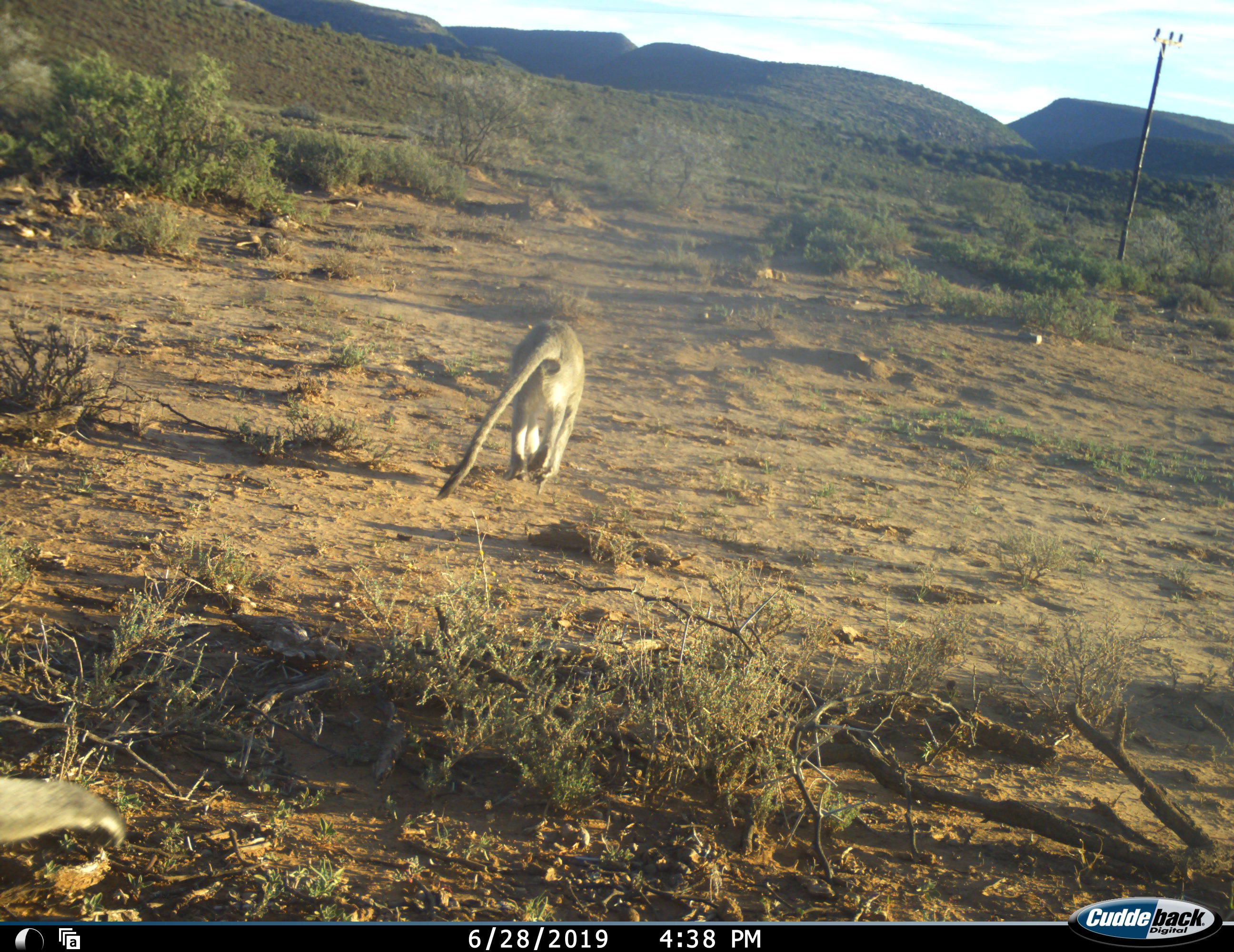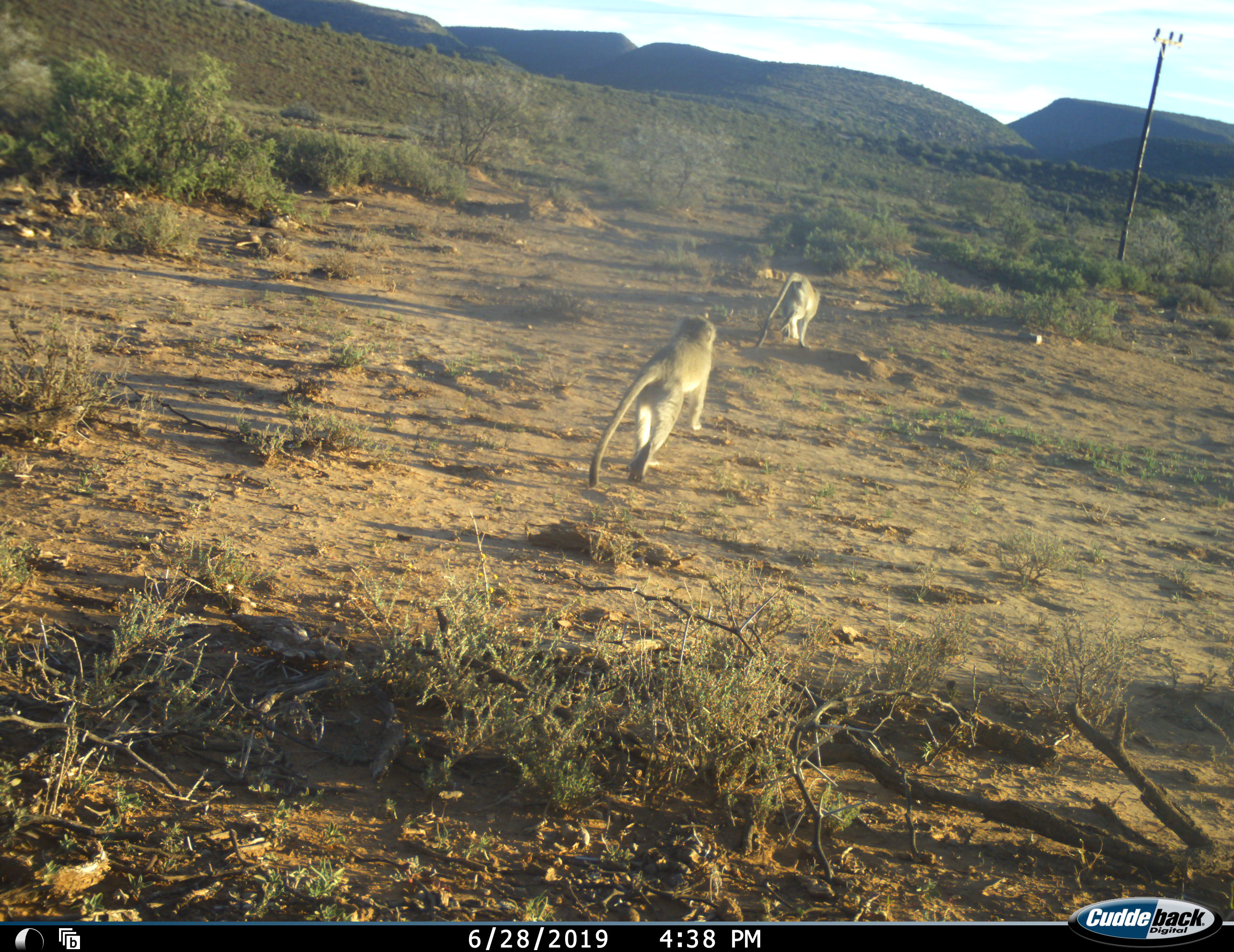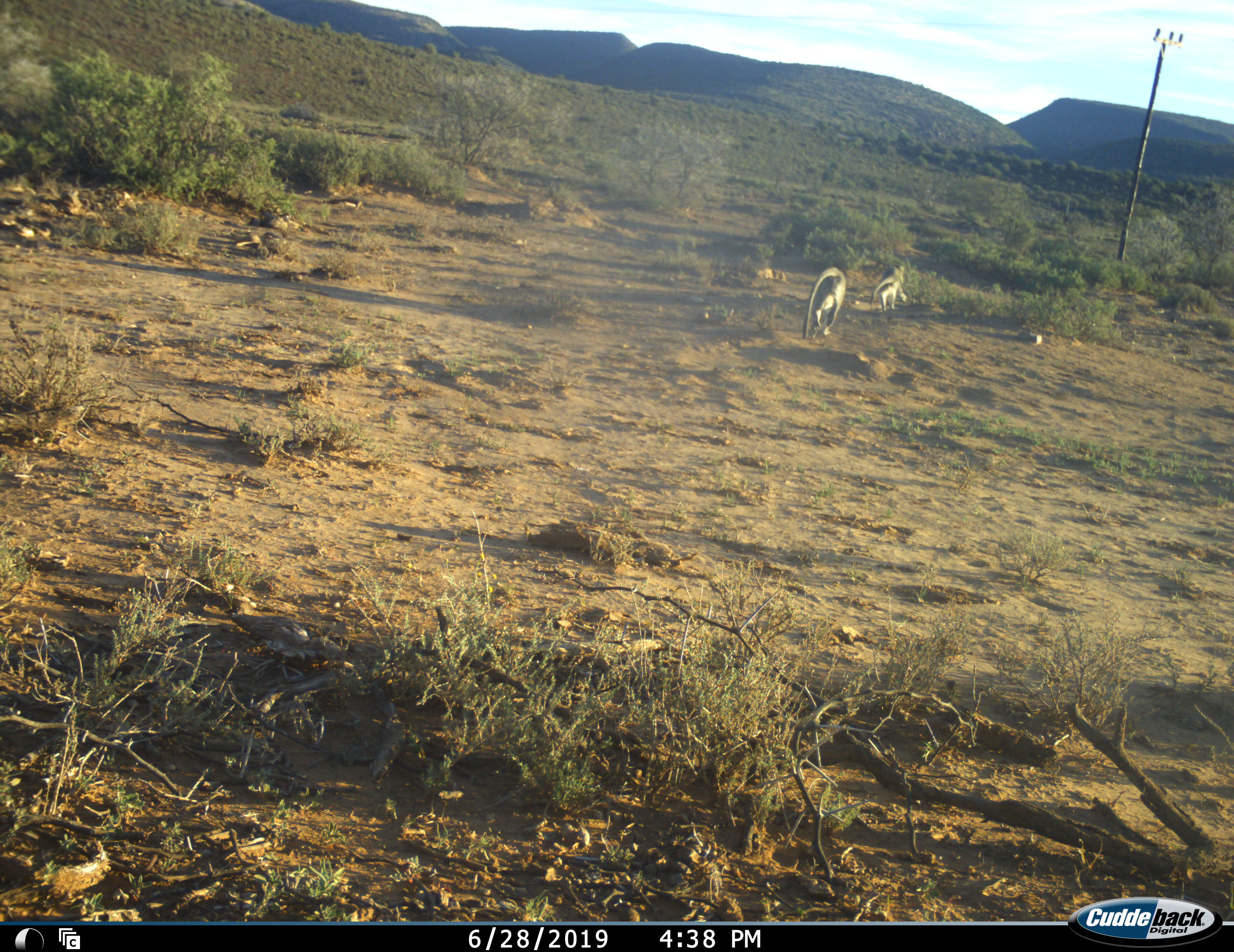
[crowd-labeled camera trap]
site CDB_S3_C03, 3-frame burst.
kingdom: Animalia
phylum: Chordata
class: Mammalia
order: Primates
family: Cercopithecidae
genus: Chlorocebus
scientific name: Chlorocebus pygerythrus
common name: vervet monkey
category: monkeyvervet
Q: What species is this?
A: Monkeyvervet (vervet monkey) (Chlorocebus pygerythrus).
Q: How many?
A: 2.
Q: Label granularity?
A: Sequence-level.